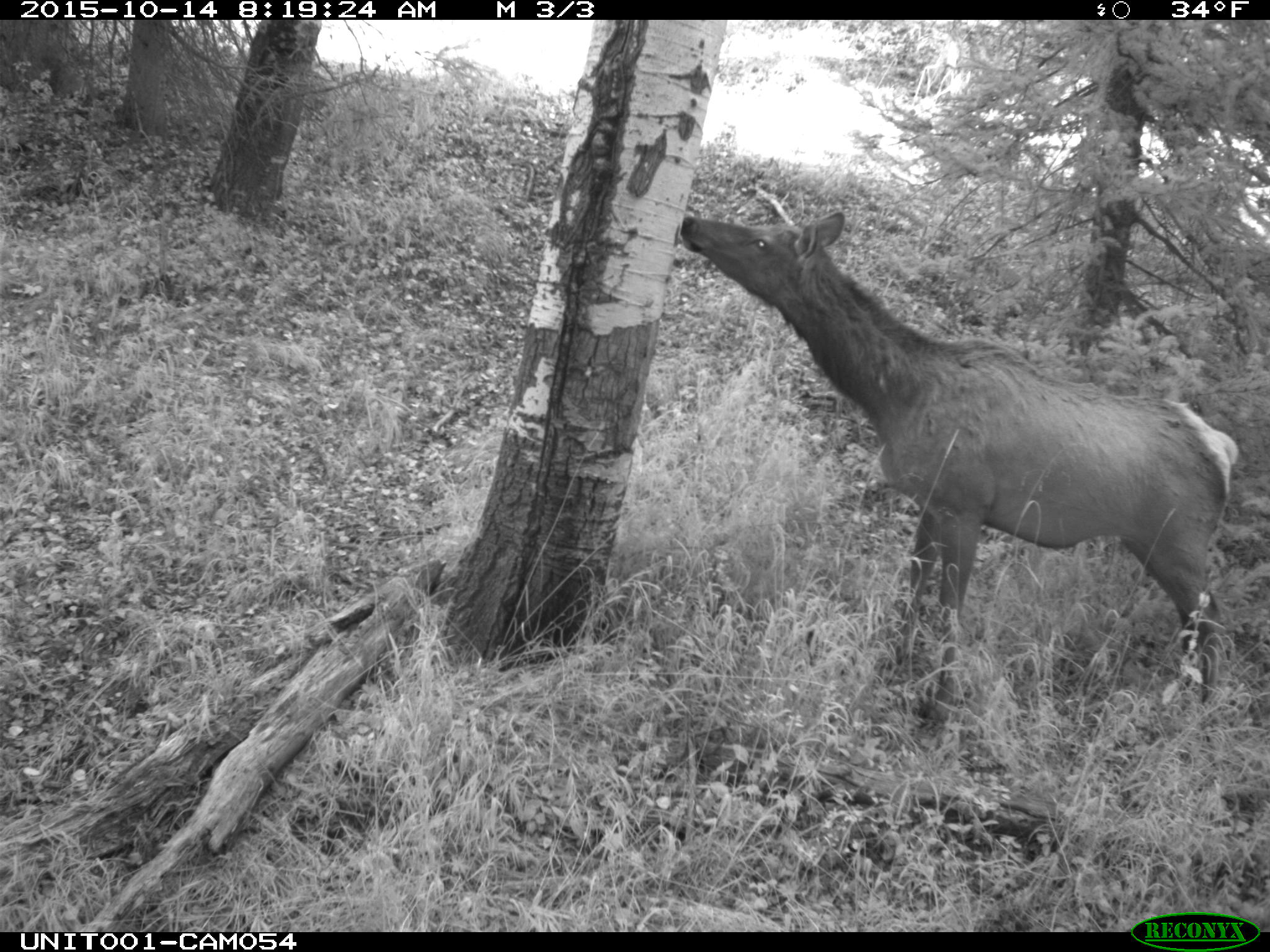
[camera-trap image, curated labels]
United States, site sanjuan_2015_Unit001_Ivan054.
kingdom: Animalia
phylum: Chordata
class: Mammalia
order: Artiodactyla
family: Cervidae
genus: Cervus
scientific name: Cervus elaphus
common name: red deer